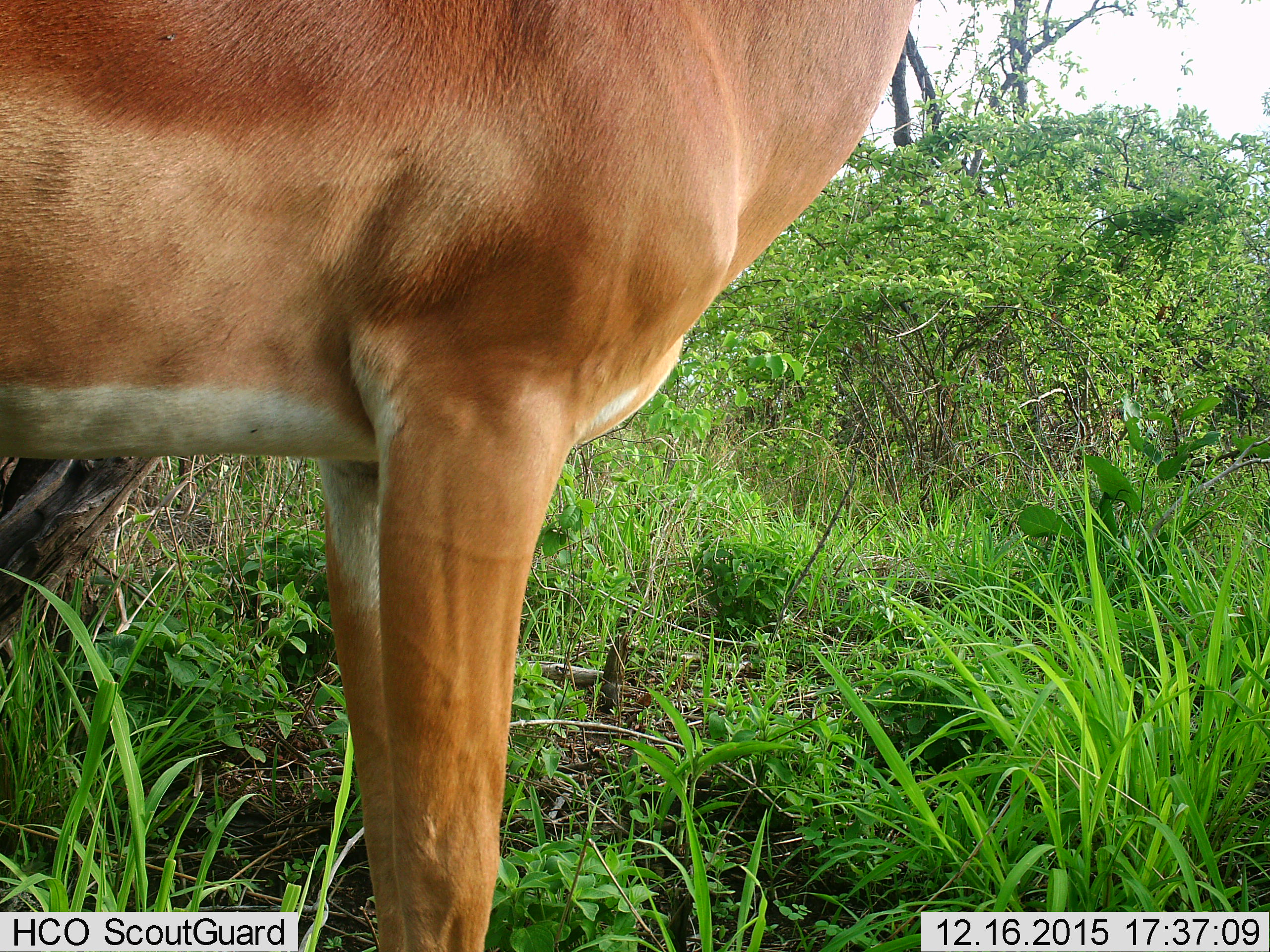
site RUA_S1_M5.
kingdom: Animalia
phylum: Chordata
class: Mammalia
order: Artiodactyla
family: Bovidae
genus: Aepyceros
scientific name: Aepyceros melampus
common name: impala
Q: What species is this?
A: Impala (Aepyceros melampus).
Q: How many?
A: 1.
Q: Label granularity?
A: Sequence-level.